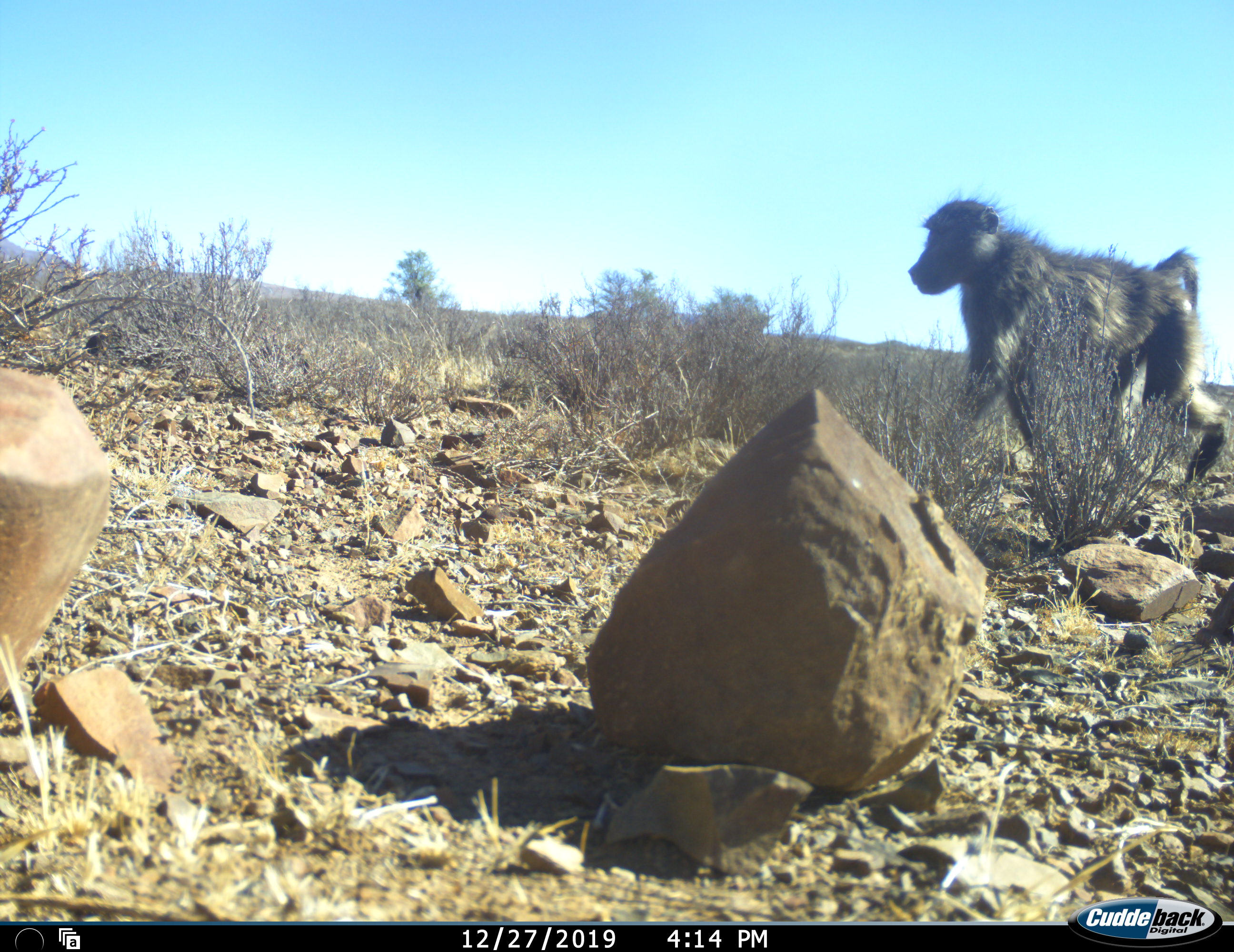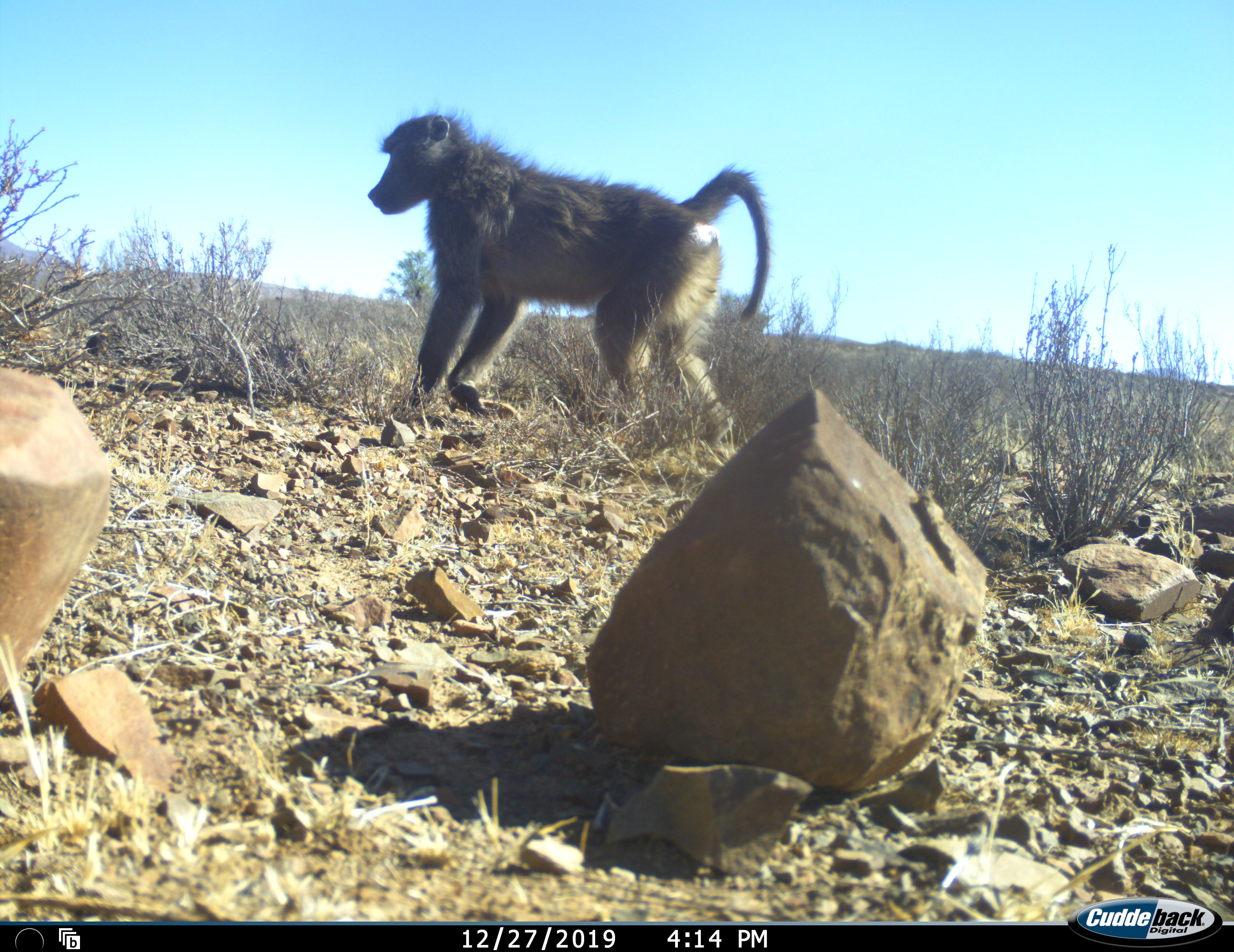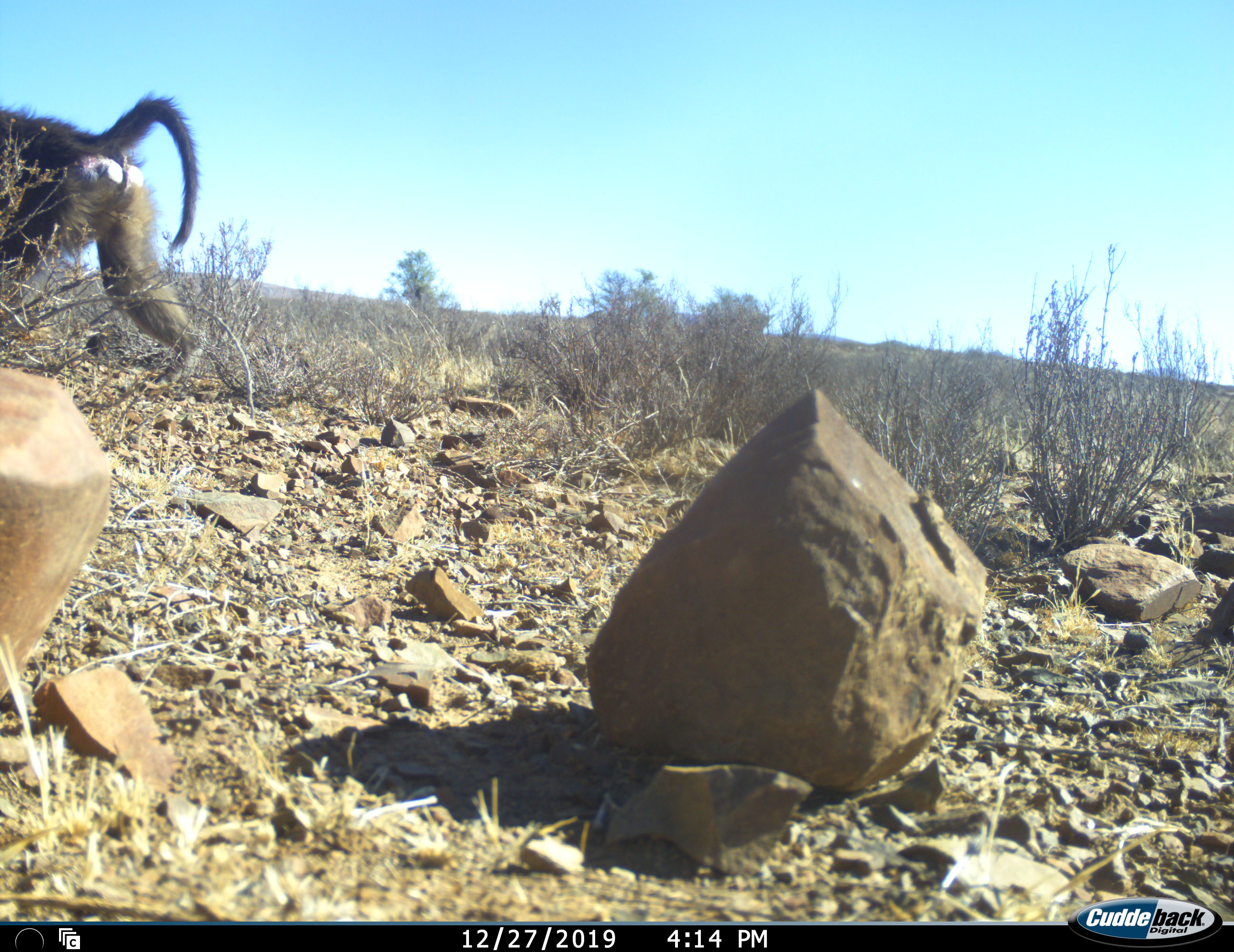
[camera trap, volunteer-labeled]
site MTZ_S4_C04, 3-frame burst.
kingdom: Animalia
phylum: Chordata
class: Mammalia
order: Primates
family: Cercopithecidae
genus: Papio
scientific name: Papio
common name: baboon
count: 1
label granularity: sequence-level